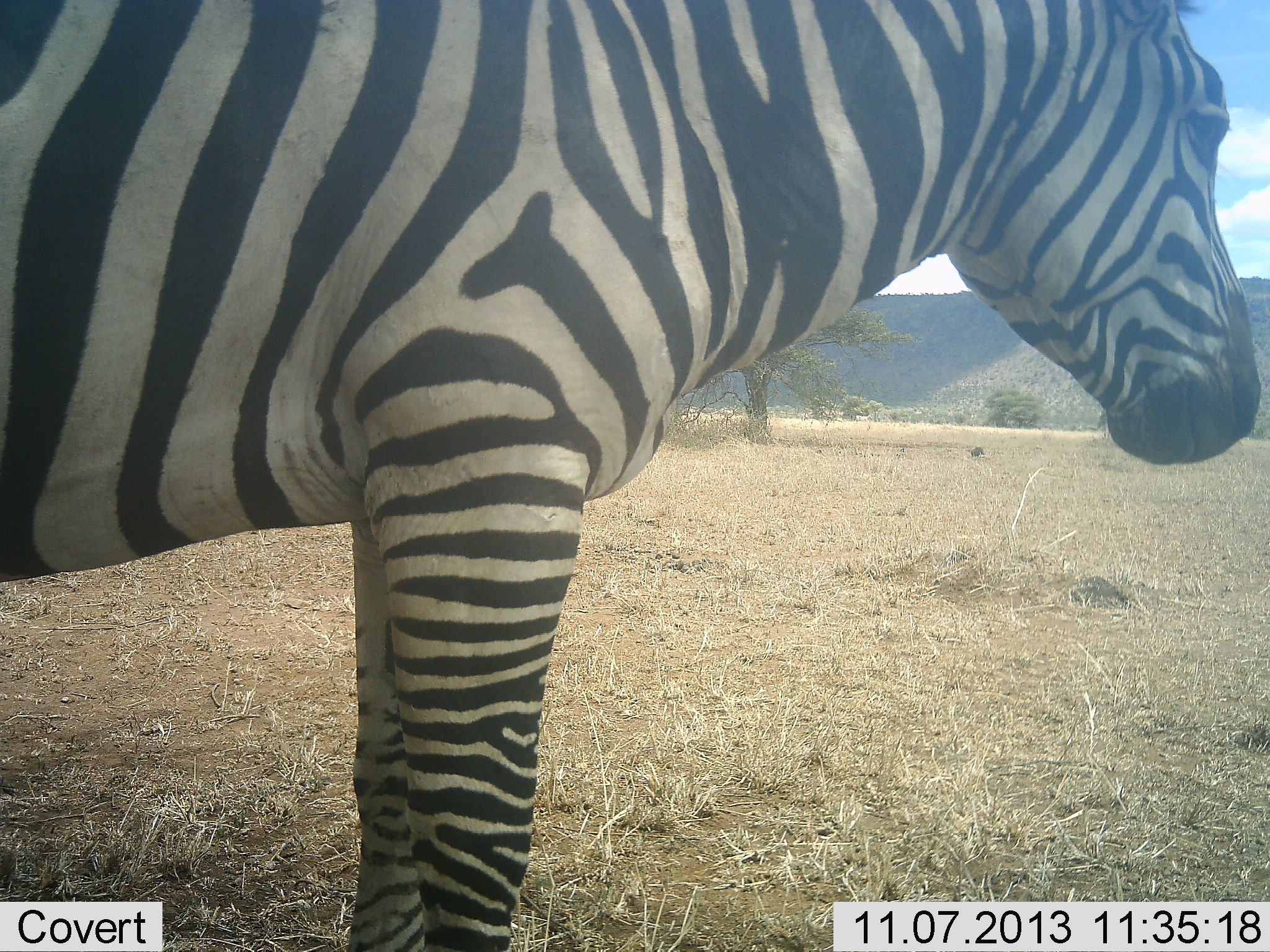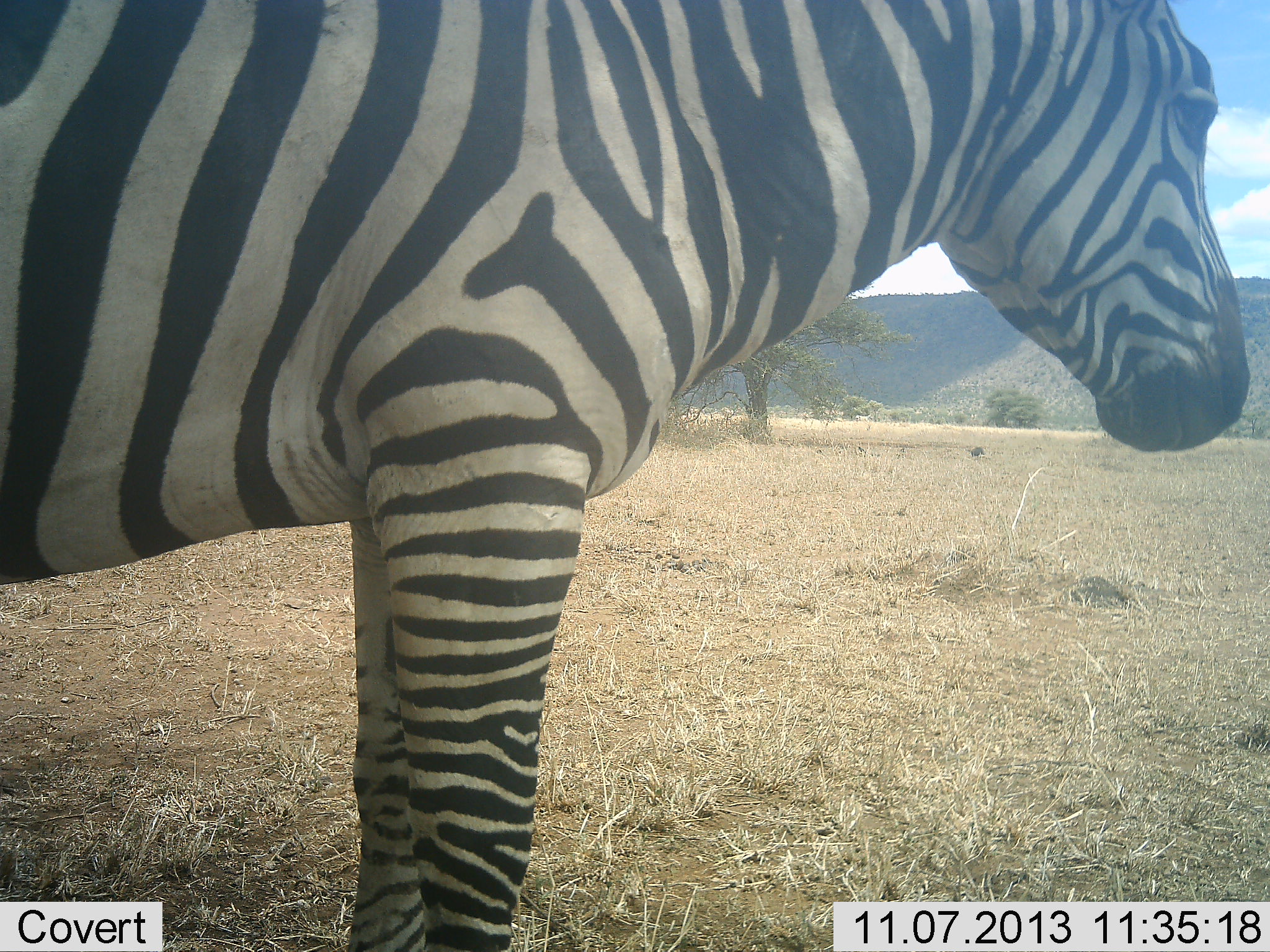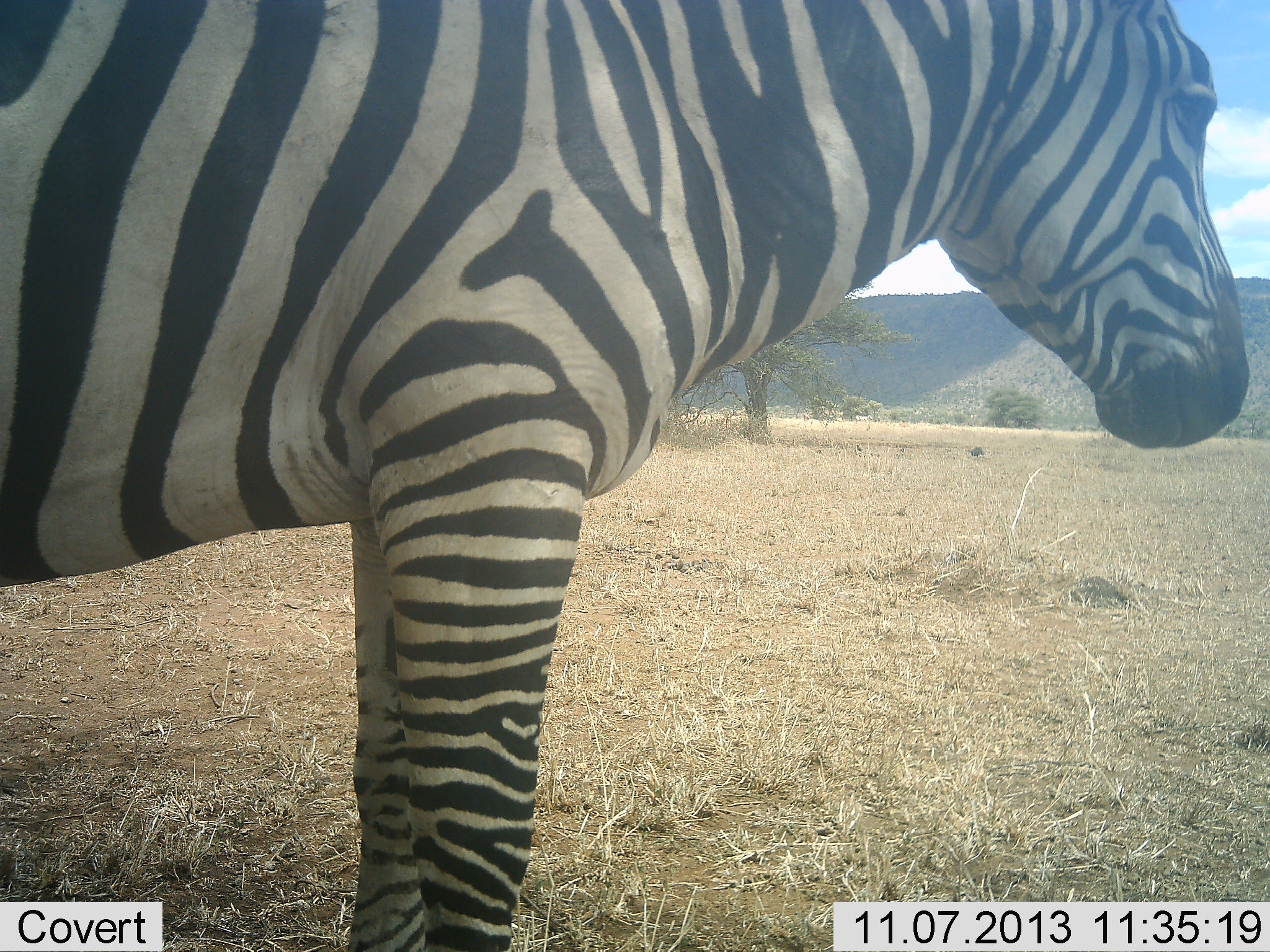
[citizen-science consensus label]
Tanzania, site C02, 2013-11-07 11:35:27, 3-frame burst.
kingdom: Animalia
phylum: Chordata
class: Mammalia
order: Perissodactyla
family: Equidae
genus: Equus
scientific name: Equus quagga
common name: plains zebra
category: zebra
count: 1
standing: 100%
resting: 0%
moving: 2%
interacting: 0%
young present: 0%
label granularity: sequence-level